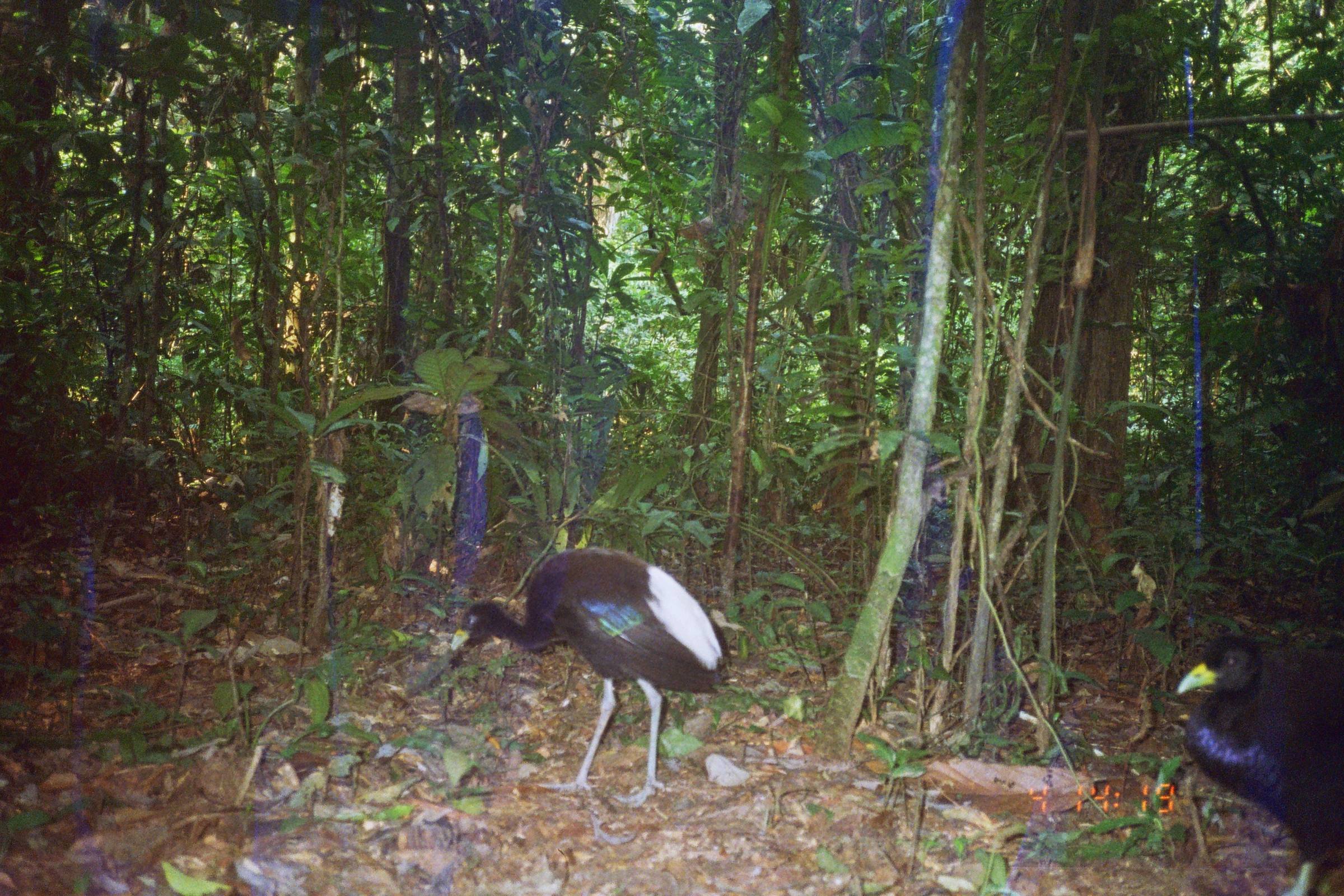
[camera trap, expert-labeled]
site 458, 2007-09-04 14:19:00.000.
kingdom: Animalia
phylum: Chordata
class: Aves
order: Gruiformes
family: Psophiidae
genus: Psophia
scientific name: Psophia leucoptera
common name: pale-winged trumpeter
Psophia leucoptera (pale-winged trumpeter).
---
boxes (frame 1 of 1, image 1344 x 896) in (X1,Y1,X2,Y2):
psophia leucoptera: (448,547,733,812); (1171,628,1344,895)